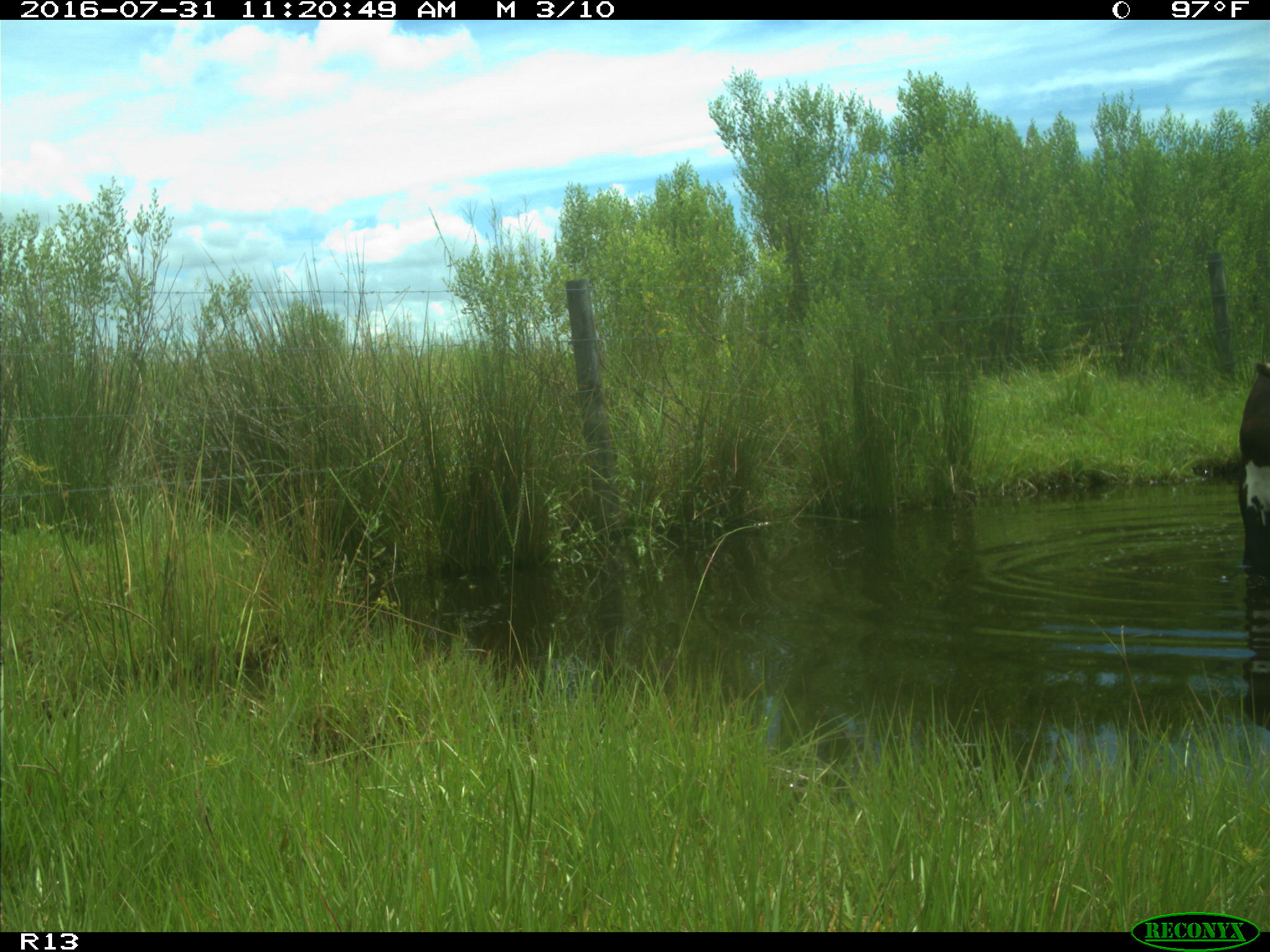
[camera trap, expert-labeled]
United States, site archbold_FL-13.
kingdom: Animalia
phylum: Chordata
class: Mammalia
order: Artiodactyla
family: Bovidae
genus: Bos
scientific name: Bos taurus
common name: domestic cow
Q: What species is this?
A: Bos taurus (domestic cow).